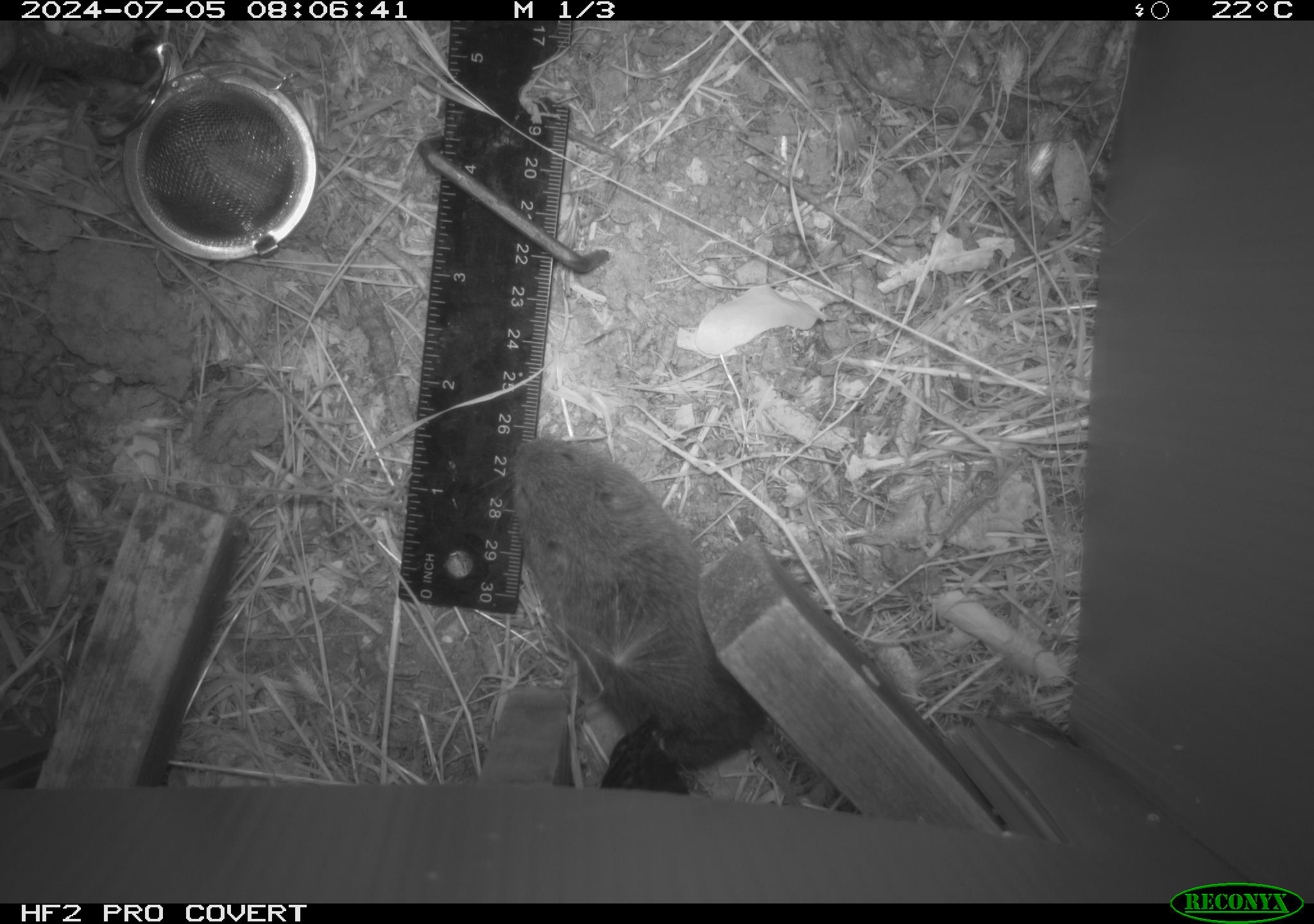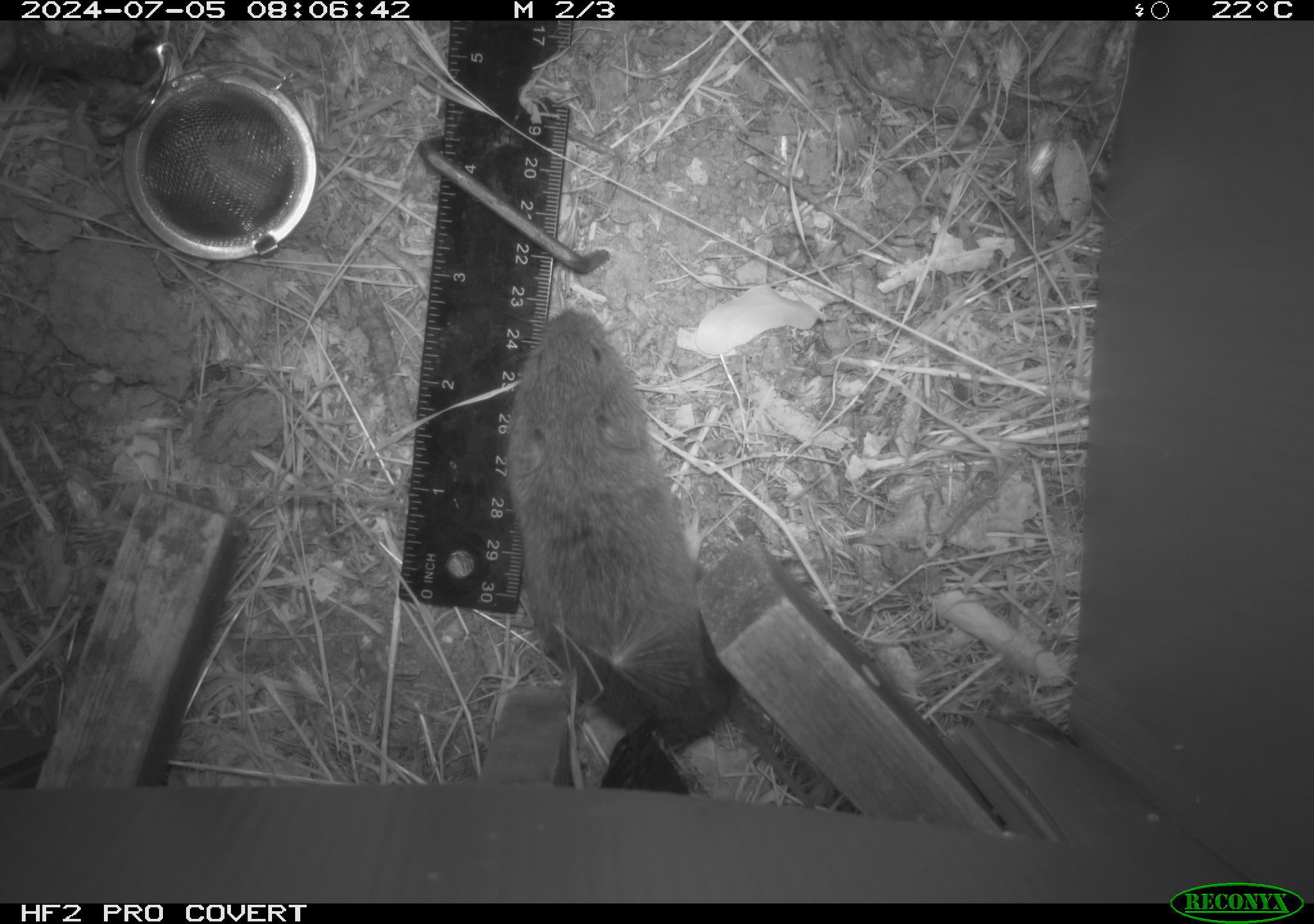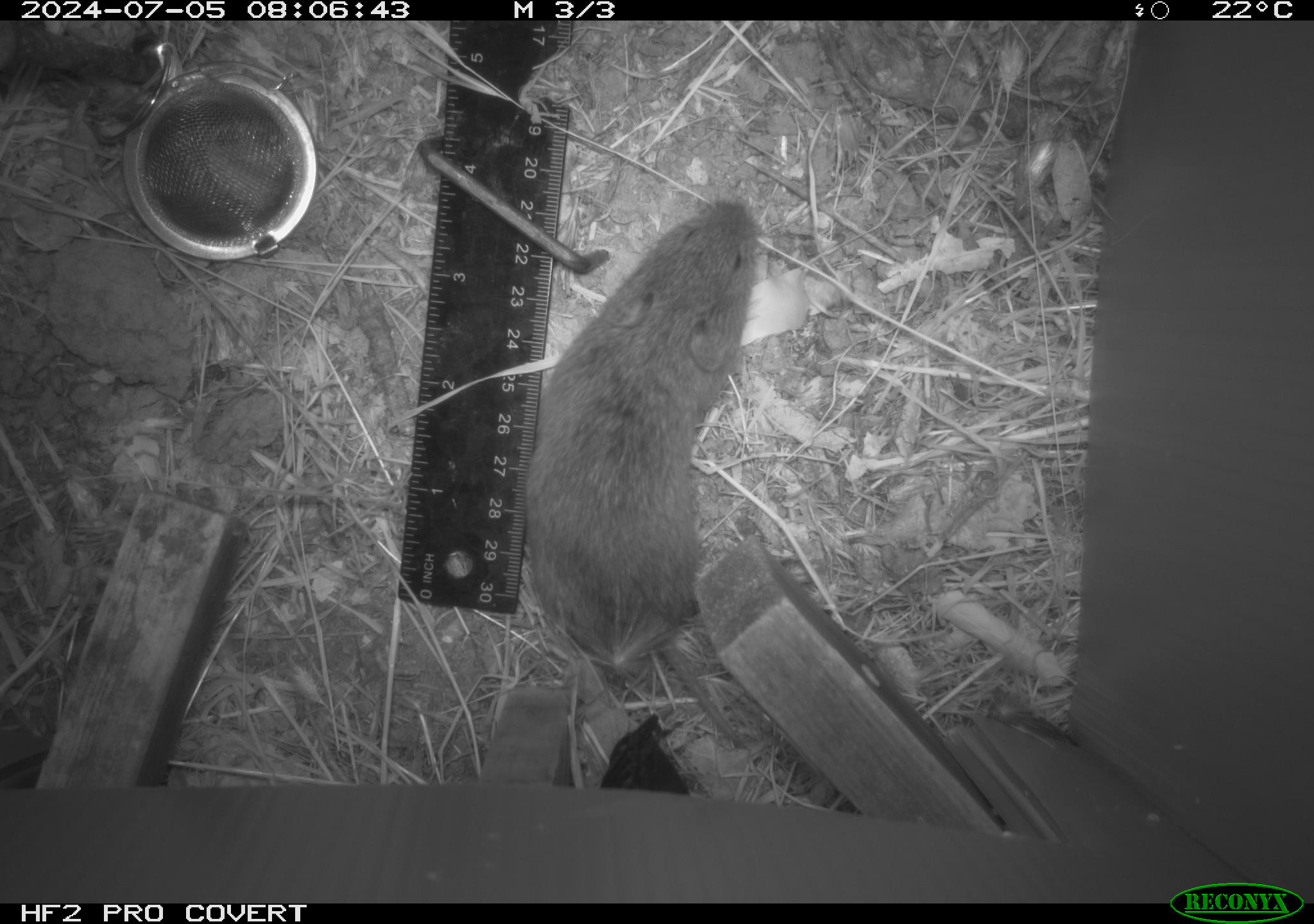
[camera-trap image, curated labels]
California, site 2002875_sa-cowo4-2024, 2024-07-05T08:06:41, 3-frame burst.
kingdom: Animalia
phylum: Chordata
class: Mammalia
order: Rodentia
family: Cricetidae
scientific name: Arvicolinae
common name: voles, lemmings, and muskrats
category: arvicolinae subfamily